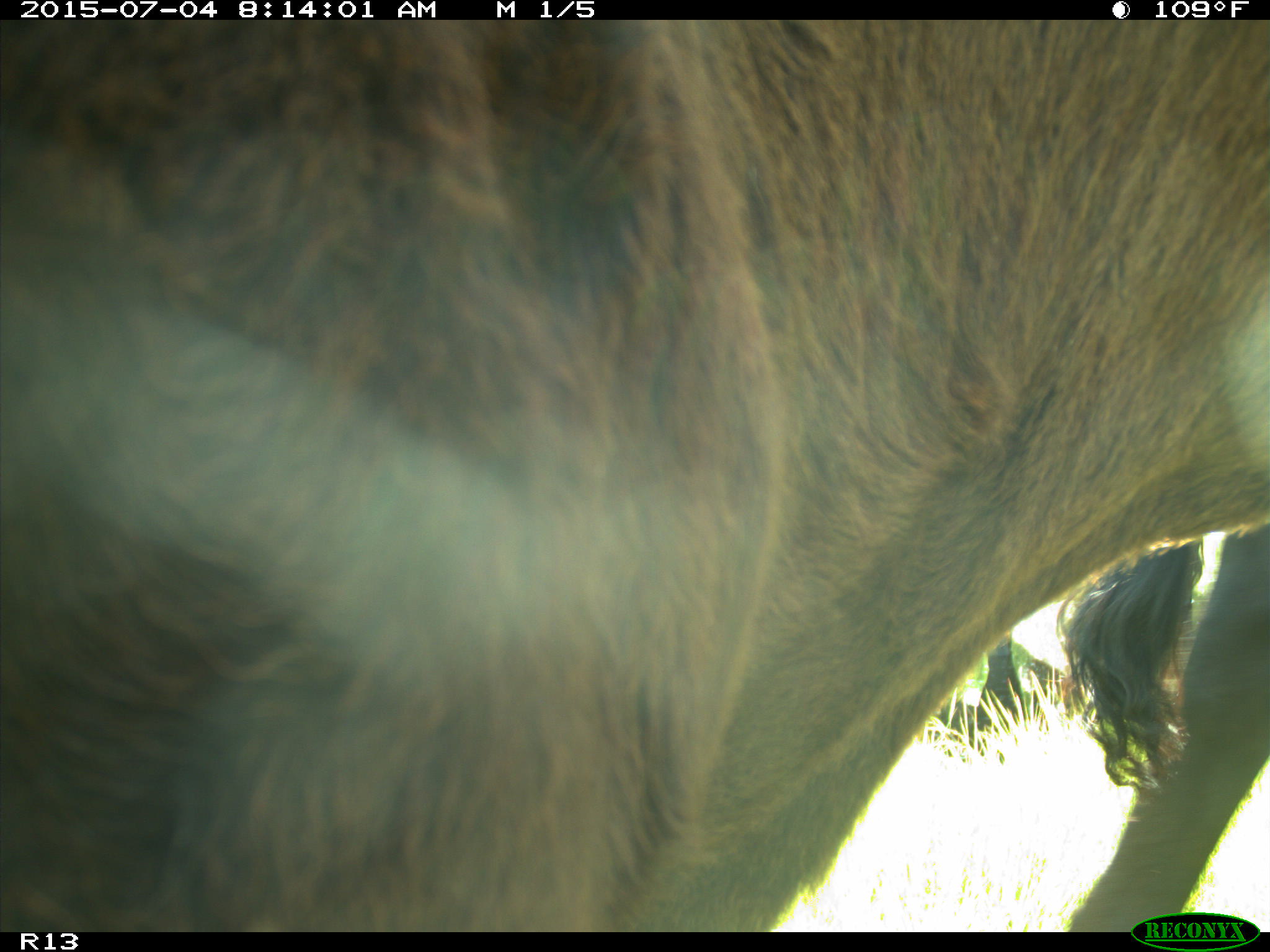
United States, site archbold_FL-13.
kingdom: Animalia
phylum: Chordata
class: Mammalia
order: Artiodactyla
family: Bovidae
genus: Bos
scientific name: Bos taurus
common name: domestic cow